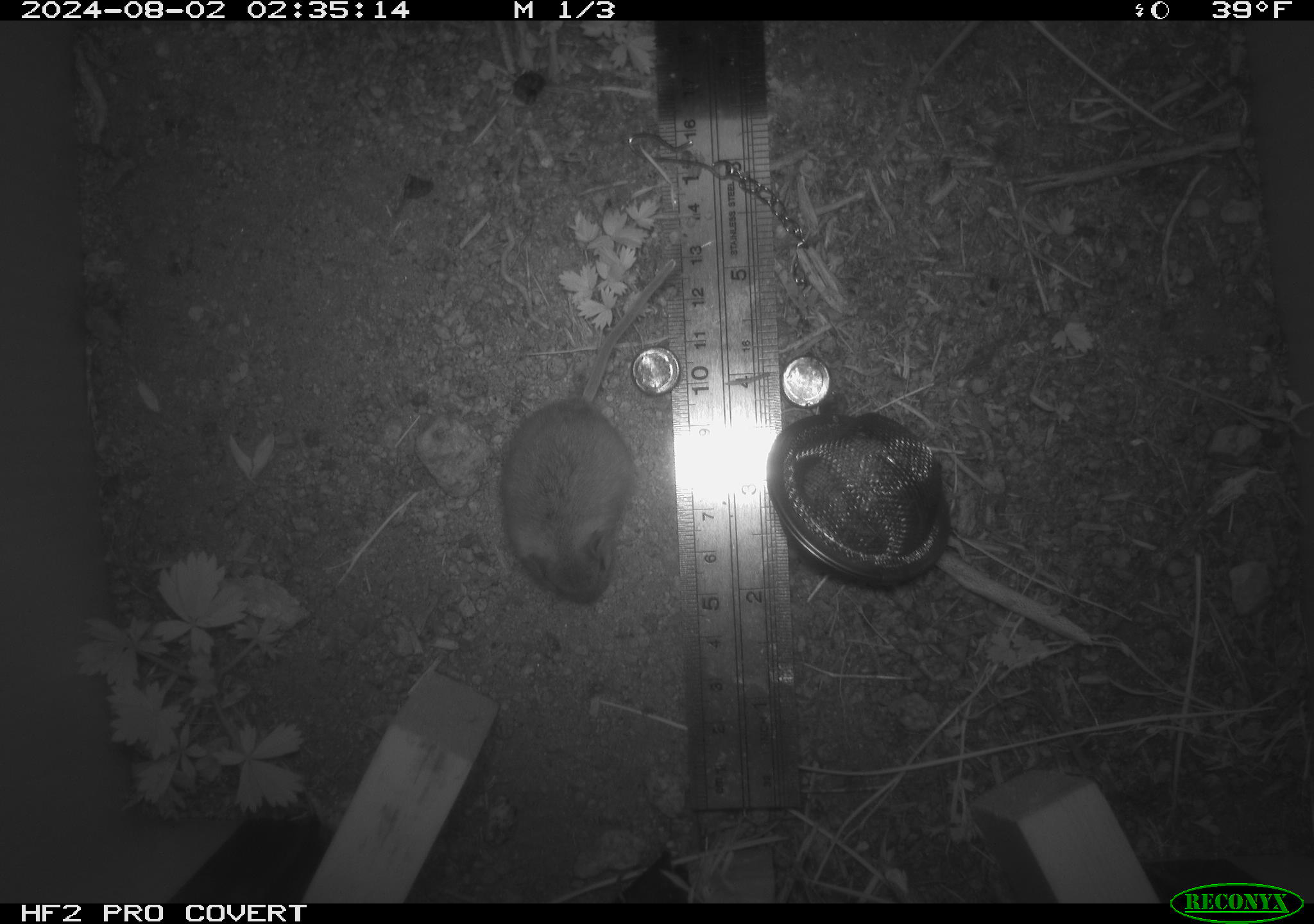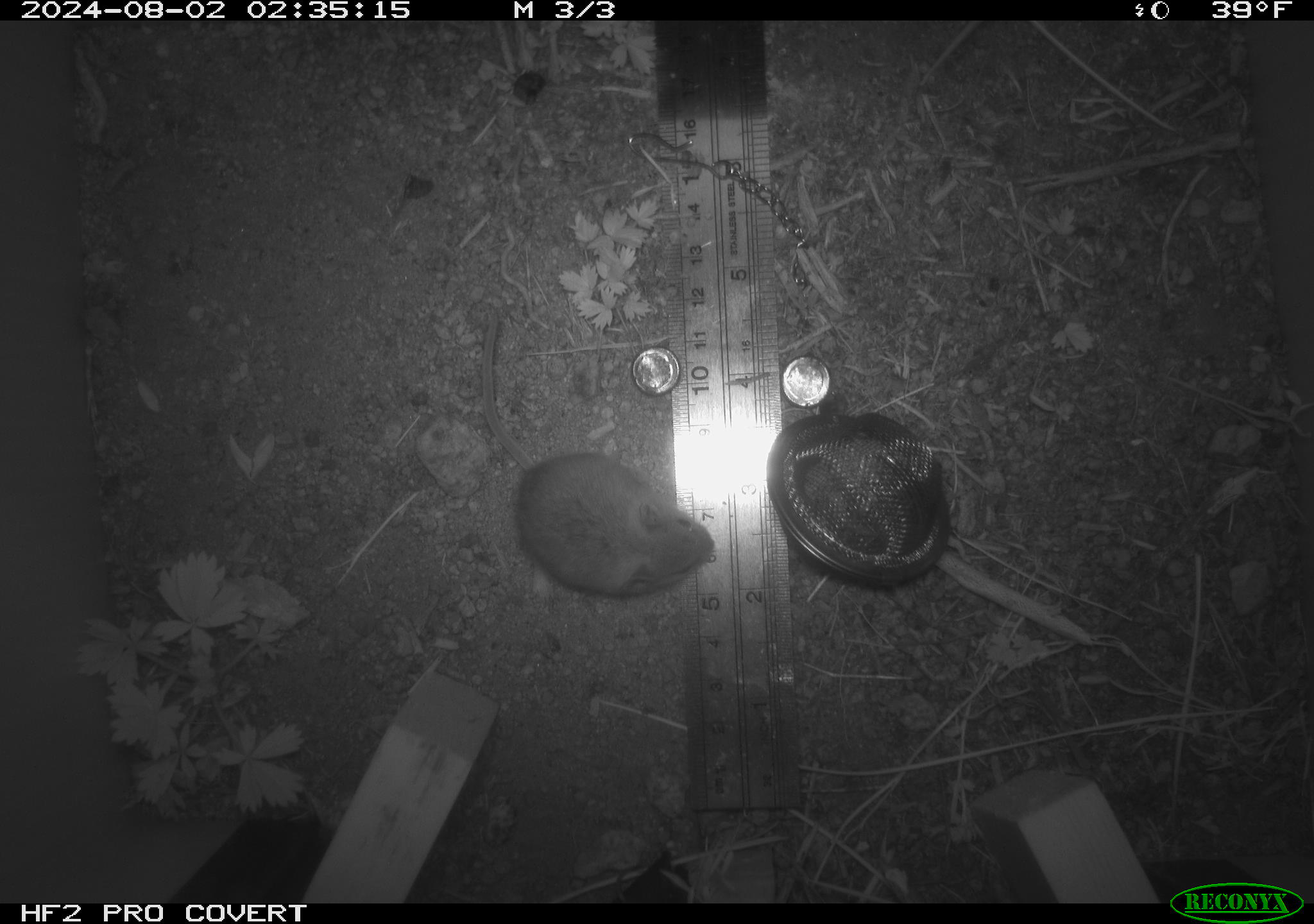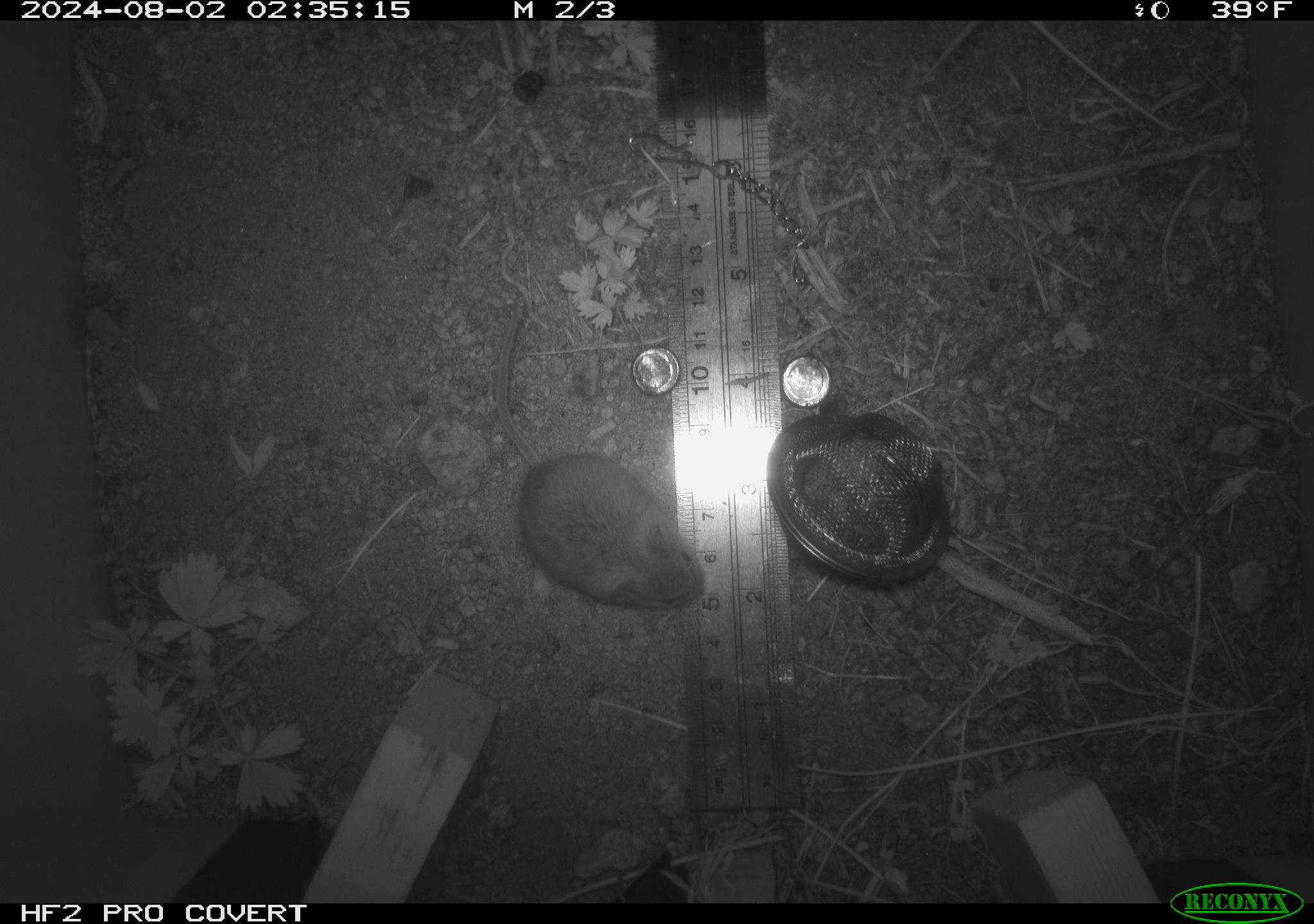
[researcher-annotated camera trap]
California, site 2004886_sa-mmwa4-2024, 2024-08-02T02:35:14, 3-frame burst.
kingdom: Animalia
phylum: Chordata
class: Mammalia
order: Rodentia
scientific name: Rodentia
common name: mouse species